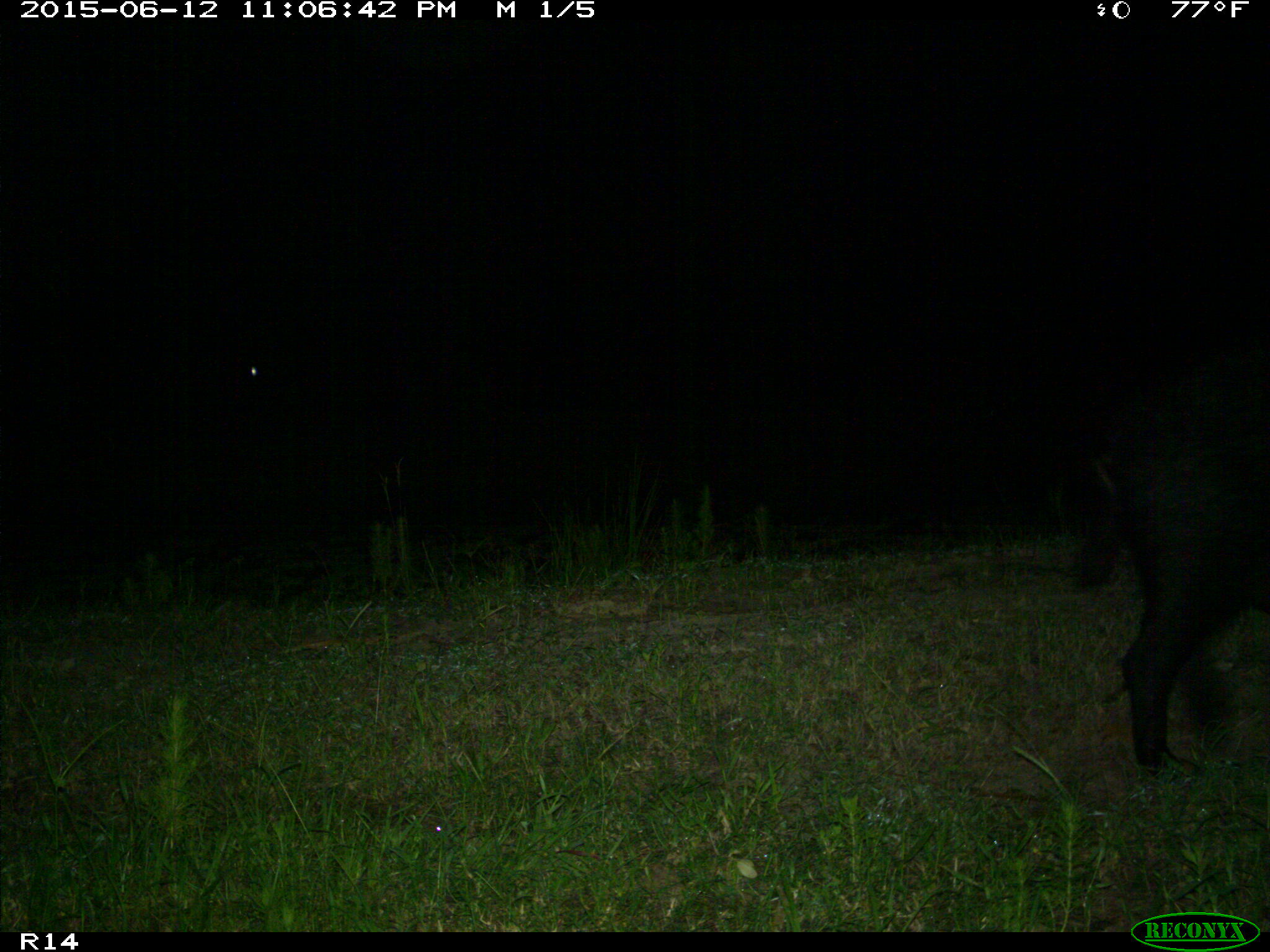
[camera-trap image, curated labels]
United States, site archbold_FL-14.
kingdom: Animalia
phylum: Chordata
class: Mammalia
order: Artiodactyla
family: Suidae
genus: Sus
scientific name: Sus scrofa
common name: wild boar